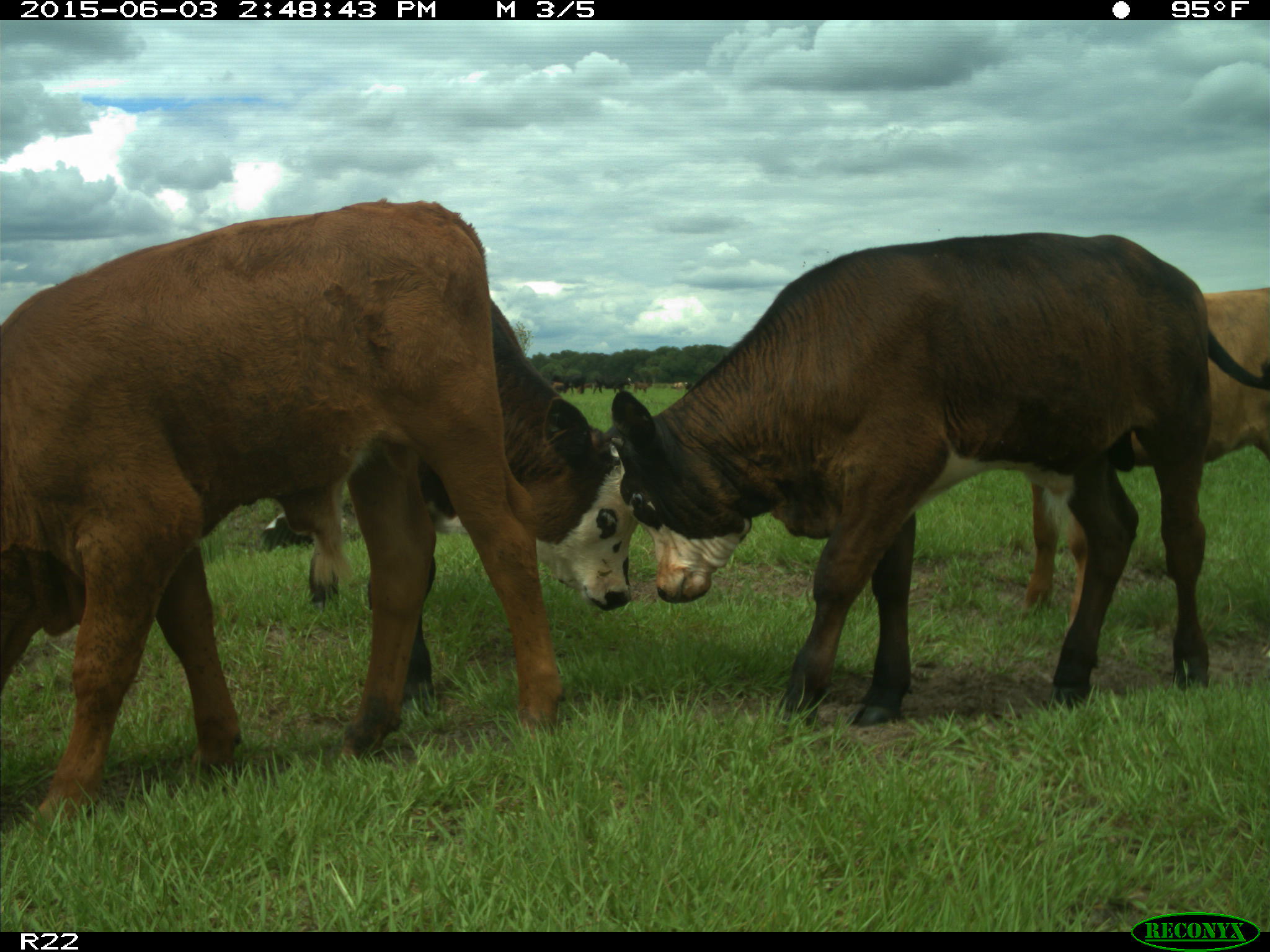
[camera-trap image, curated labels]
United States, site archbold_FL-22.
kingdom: Animalia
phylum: Chordata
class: Mammalia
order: Artiodactyla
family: Bovidae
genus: Bos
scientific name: Bos taurus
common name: domestic cow